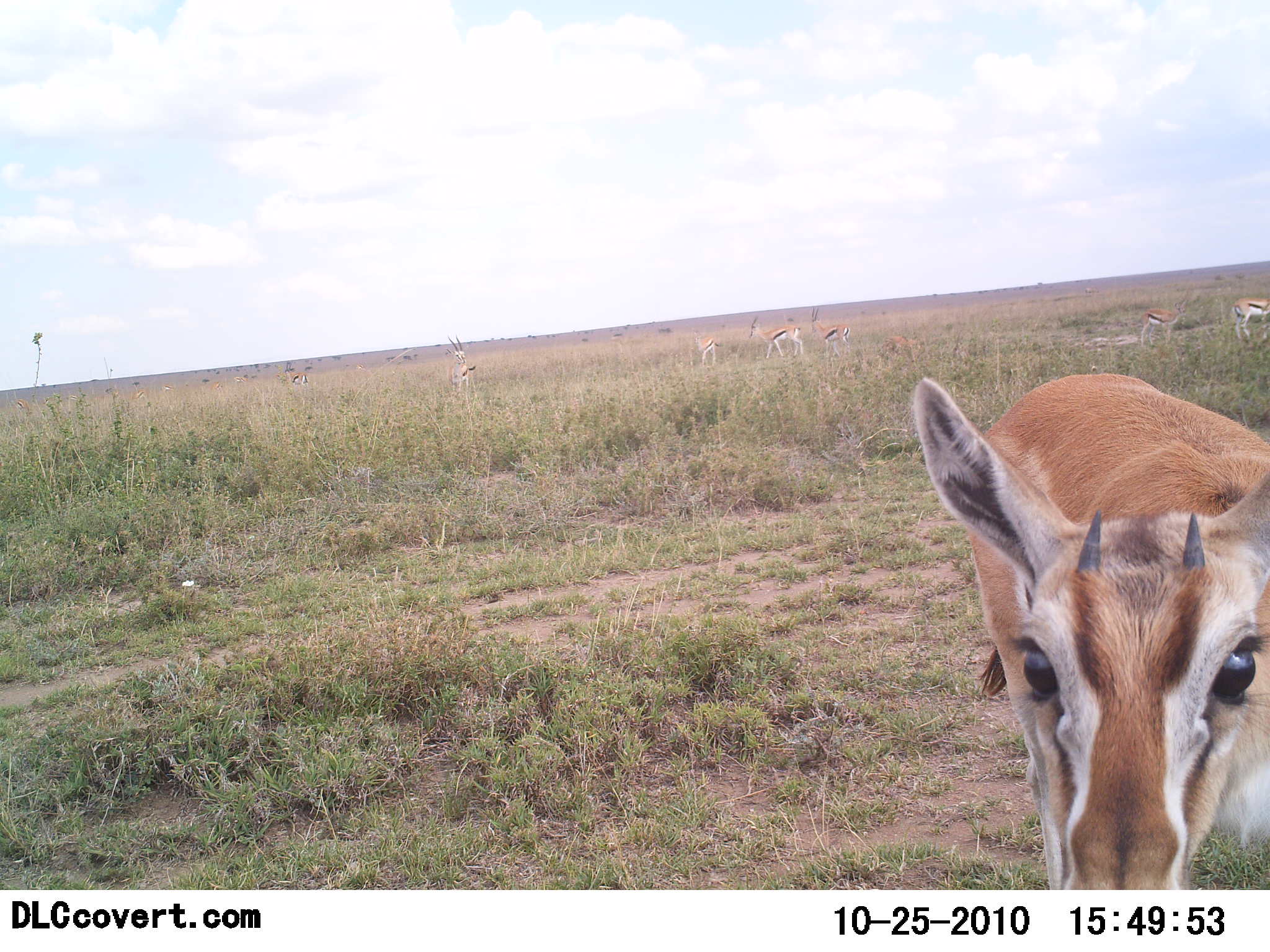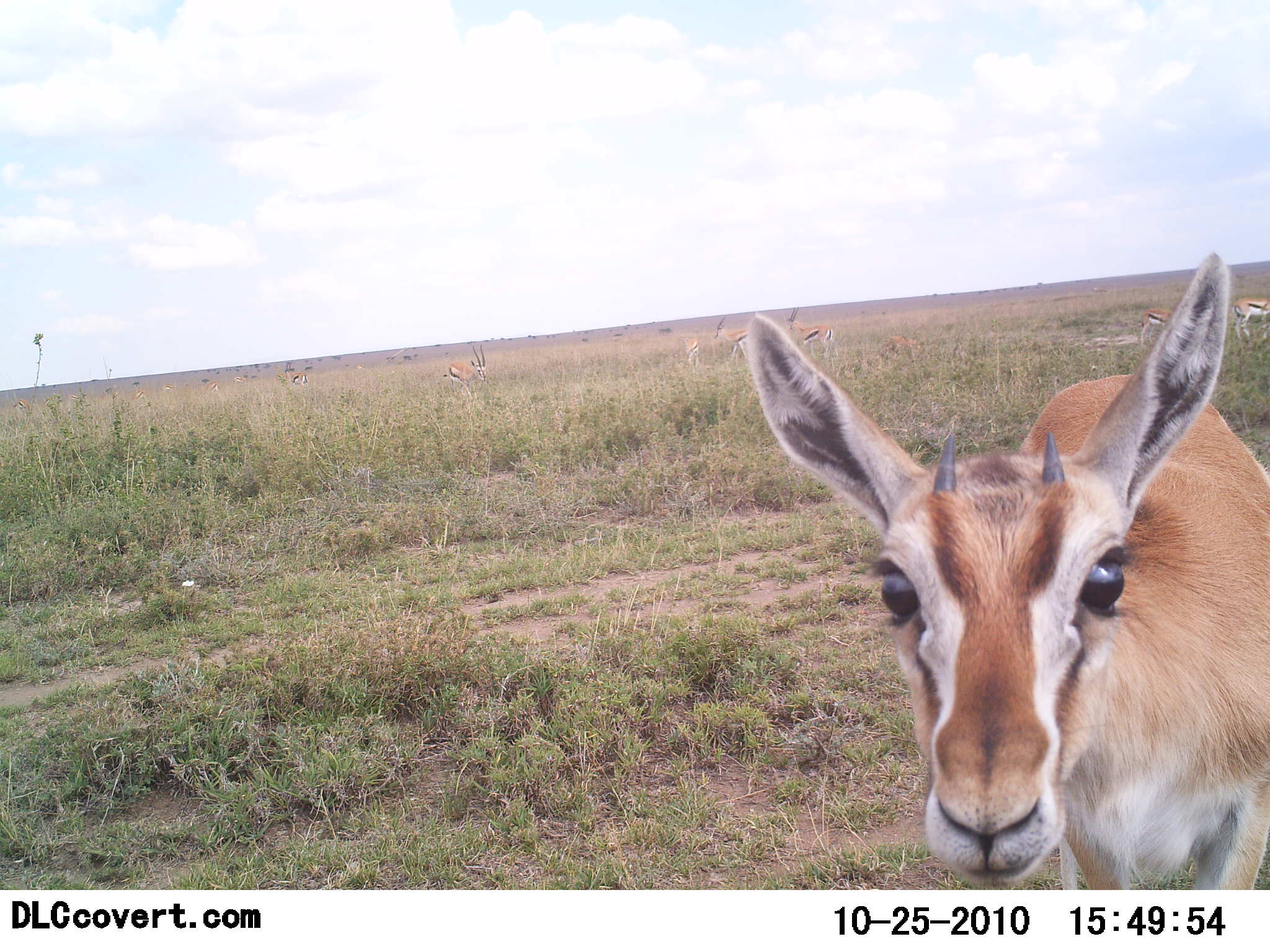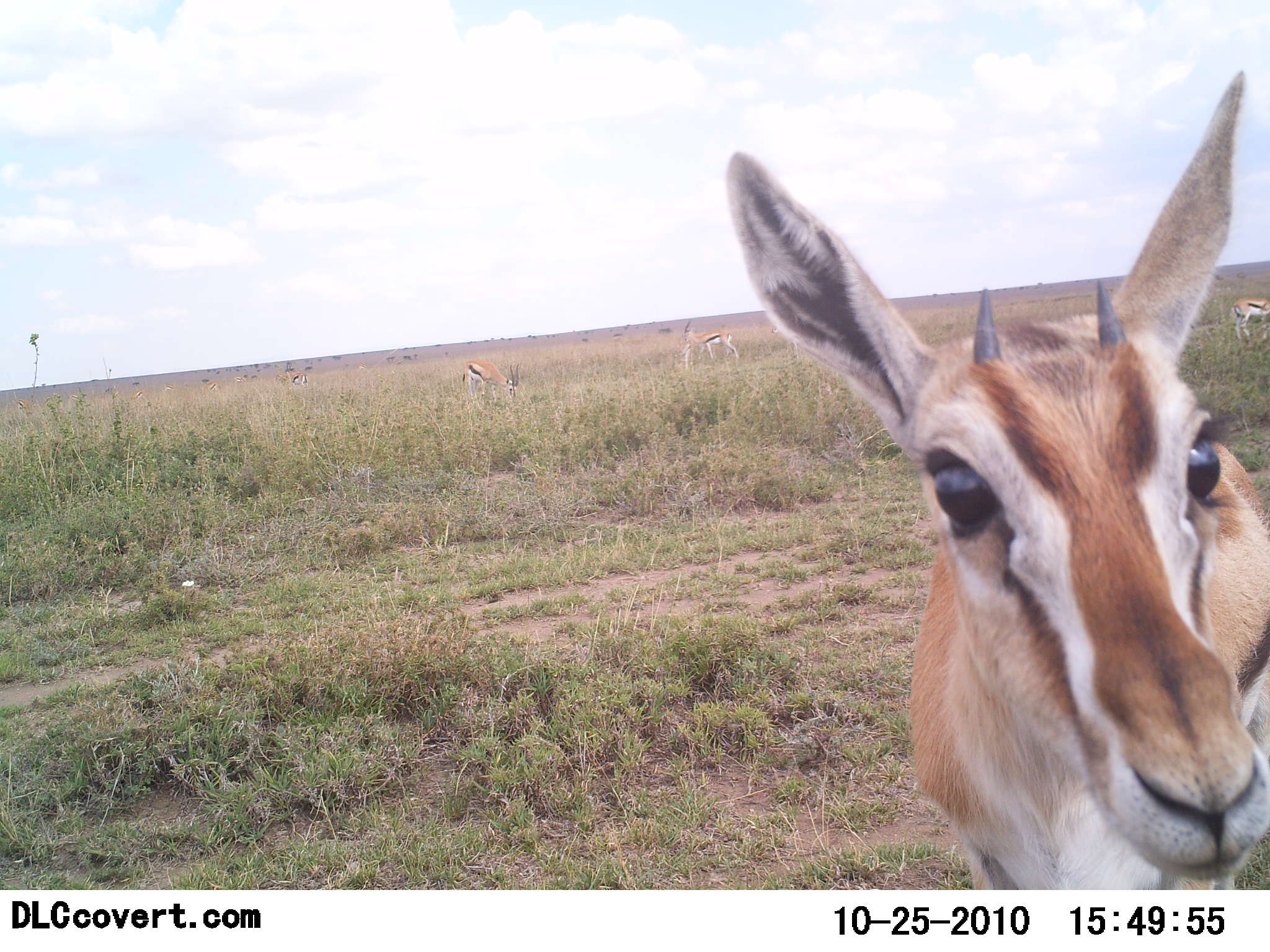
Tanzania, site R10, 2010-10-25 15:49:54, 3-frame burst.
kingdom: Animalia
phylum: Chordata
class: Mammalia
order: Artiodactyla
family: Bovidae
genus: Eudorcas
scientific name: Eudorcas thomsonii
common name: thomson's gazelle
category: gazellethomsons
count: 1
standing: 75%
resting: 0%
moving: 25%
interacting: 42%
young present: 17%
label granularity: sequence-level